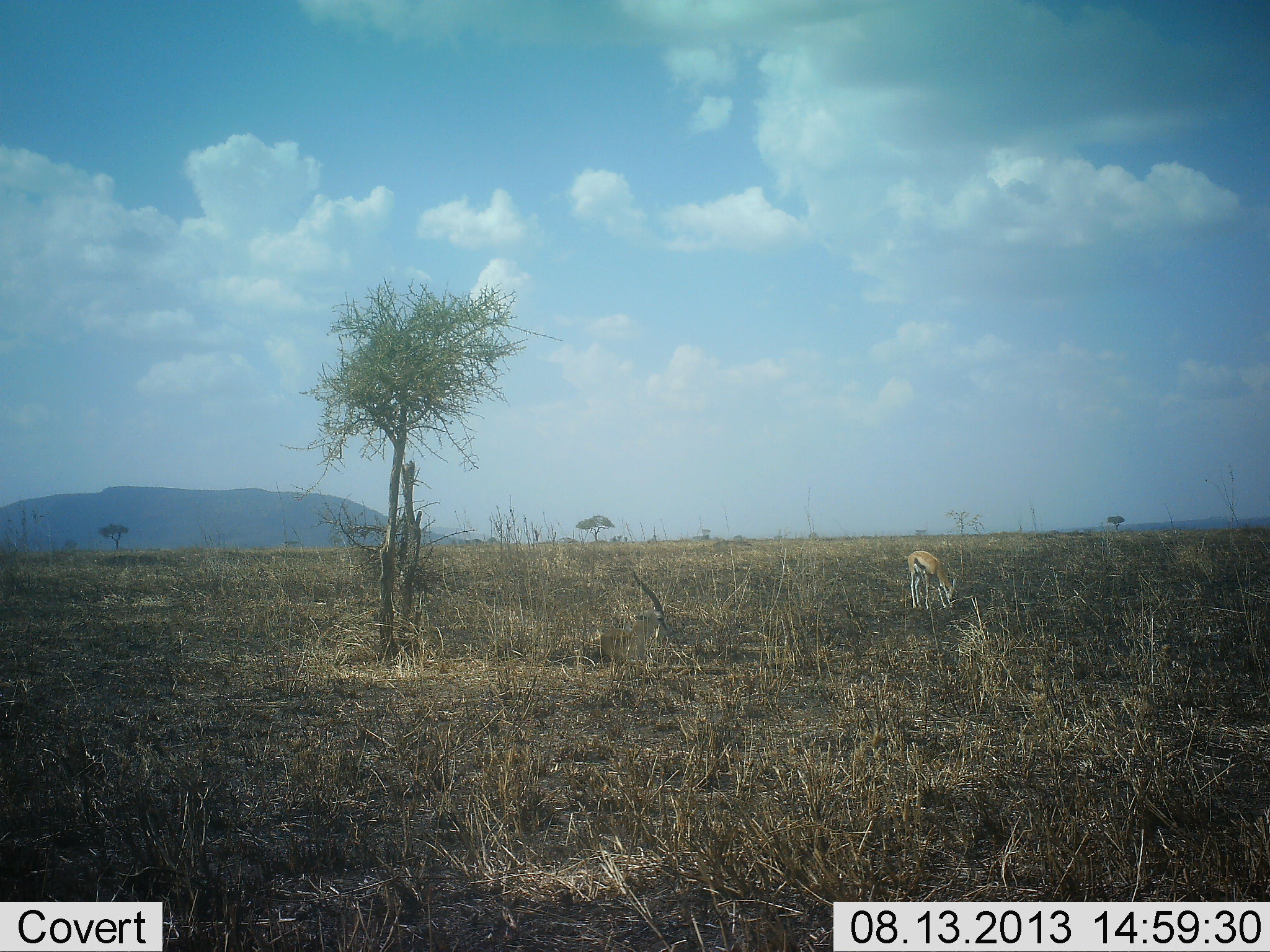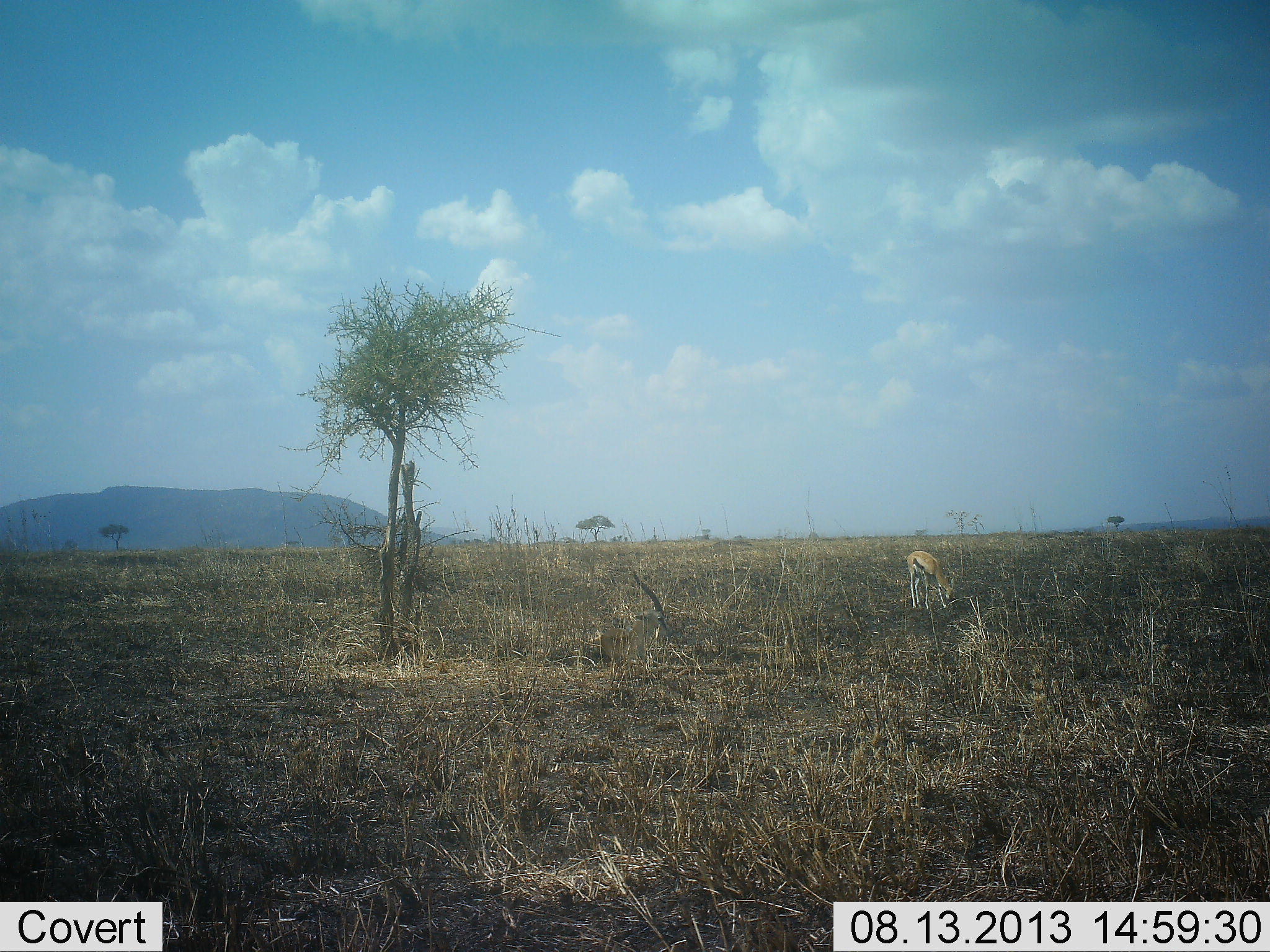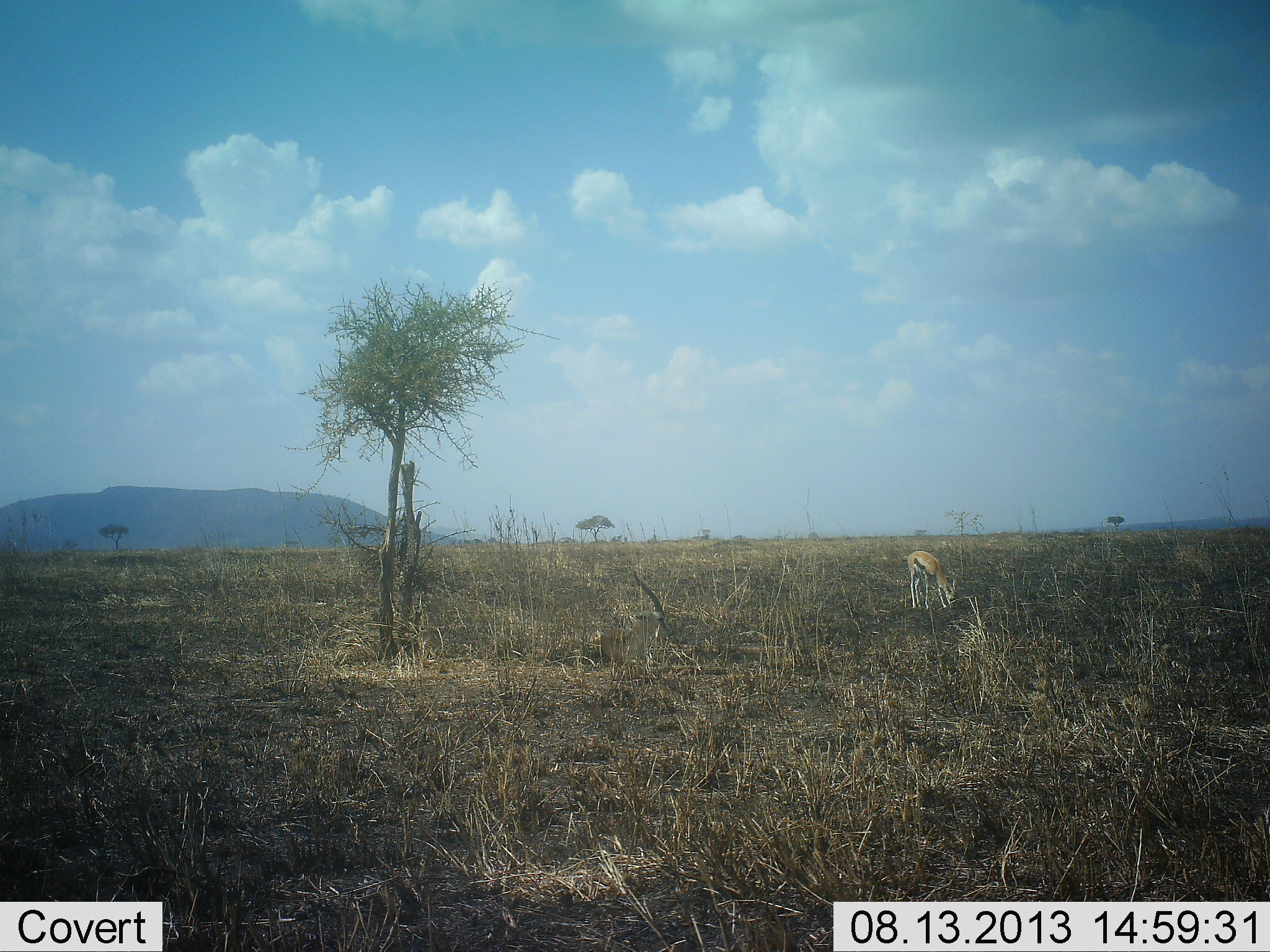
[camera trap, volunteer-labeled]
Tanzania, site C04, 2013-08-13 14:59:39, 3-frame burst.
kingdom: Animalia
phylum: Chordata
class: Mammalia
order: Artiodactyla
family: Bovidae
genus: Eudorcas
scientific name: Eudorcas thomsonii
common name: thomson's gazelle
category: gazellethomsons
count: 1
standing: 10%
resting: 0%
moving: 0%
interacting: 0%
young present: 0%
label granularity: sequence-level